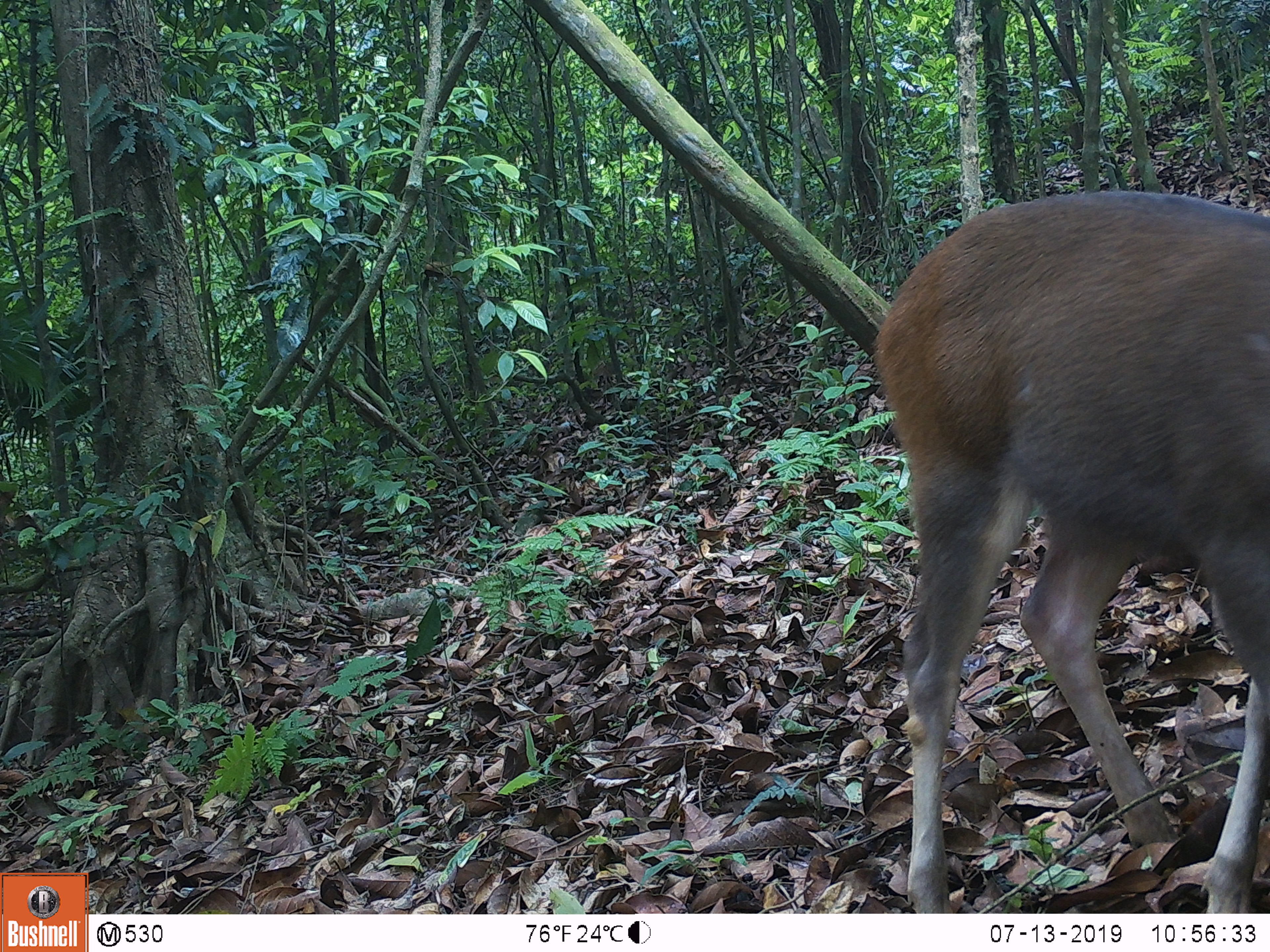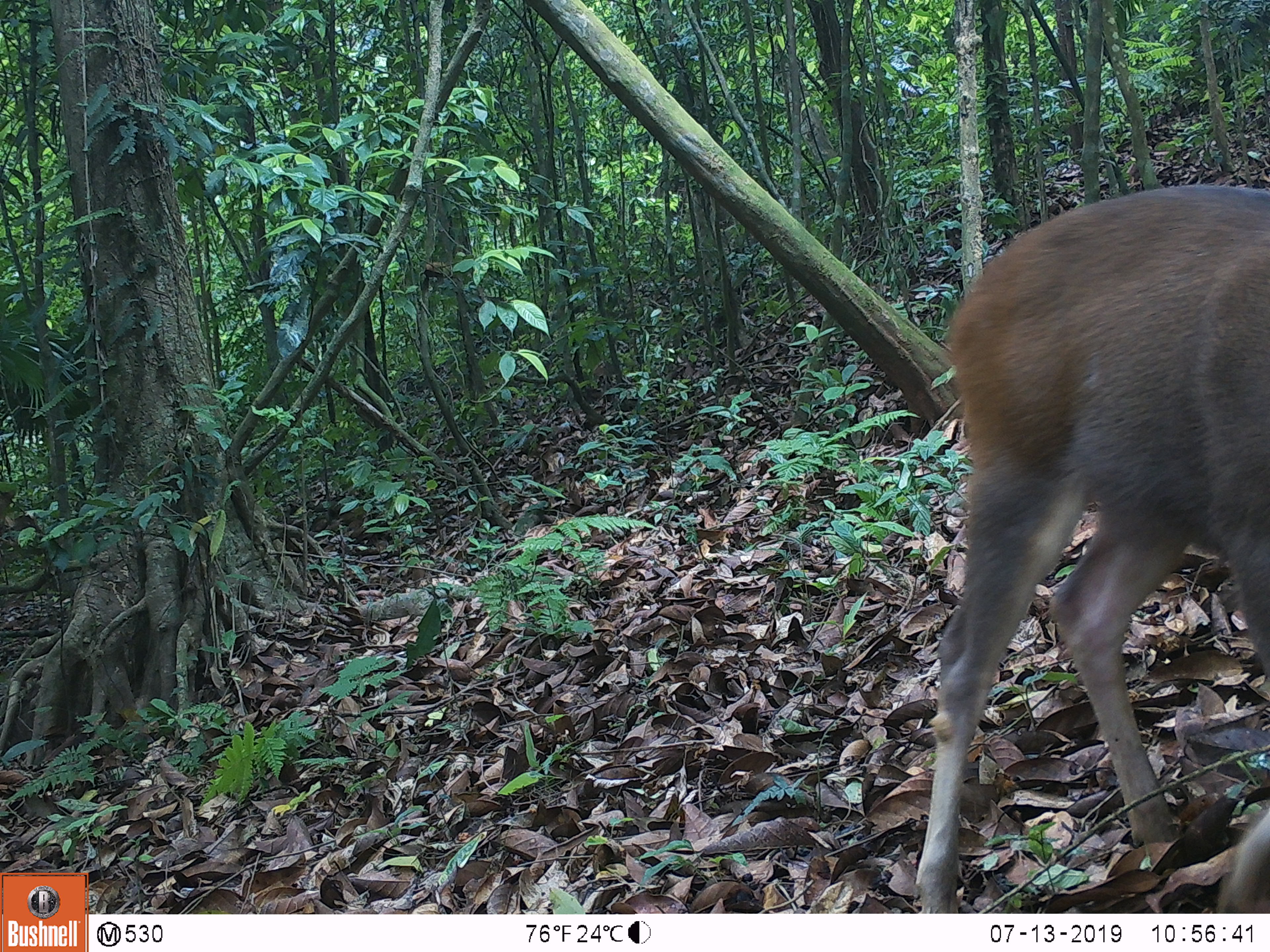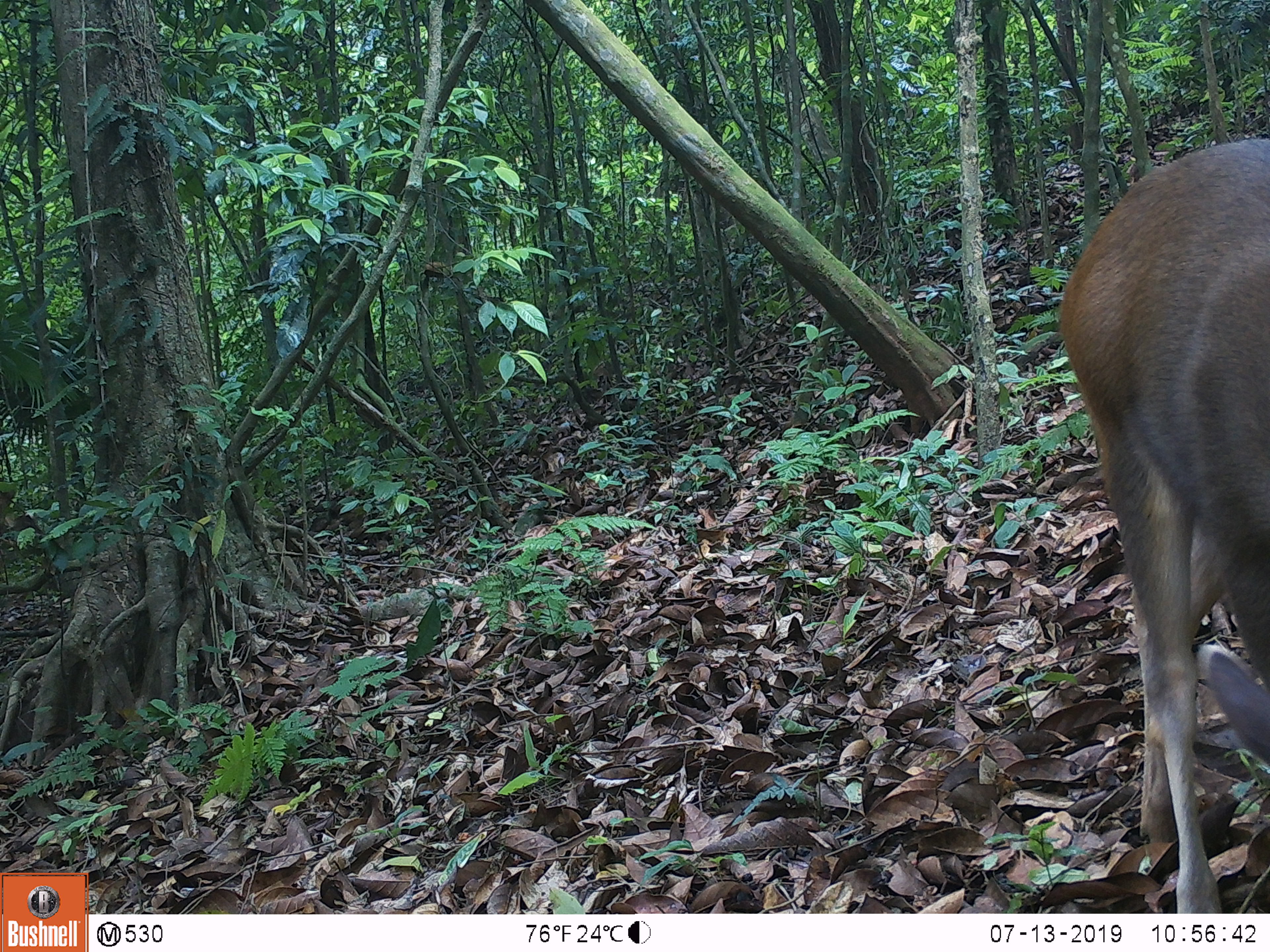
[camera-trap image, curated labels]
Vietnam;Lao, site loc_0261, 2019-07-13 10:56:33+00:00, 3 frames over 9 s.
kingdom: Animalia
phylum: Chordata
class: Mammalia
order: Artiodactyla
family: Cervidae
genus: Rusa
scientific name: Rusa unicolor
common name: sambar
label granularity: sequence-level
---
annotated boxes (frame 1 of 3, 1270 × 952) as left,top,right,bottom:
sambar: 872,189,1270,911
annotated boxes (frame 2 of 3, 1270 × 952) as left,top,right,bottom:
sambar: 912,182,1270,913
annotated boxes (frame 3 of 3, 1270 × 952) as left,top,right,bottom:
sambar: 1060,136,1270,912